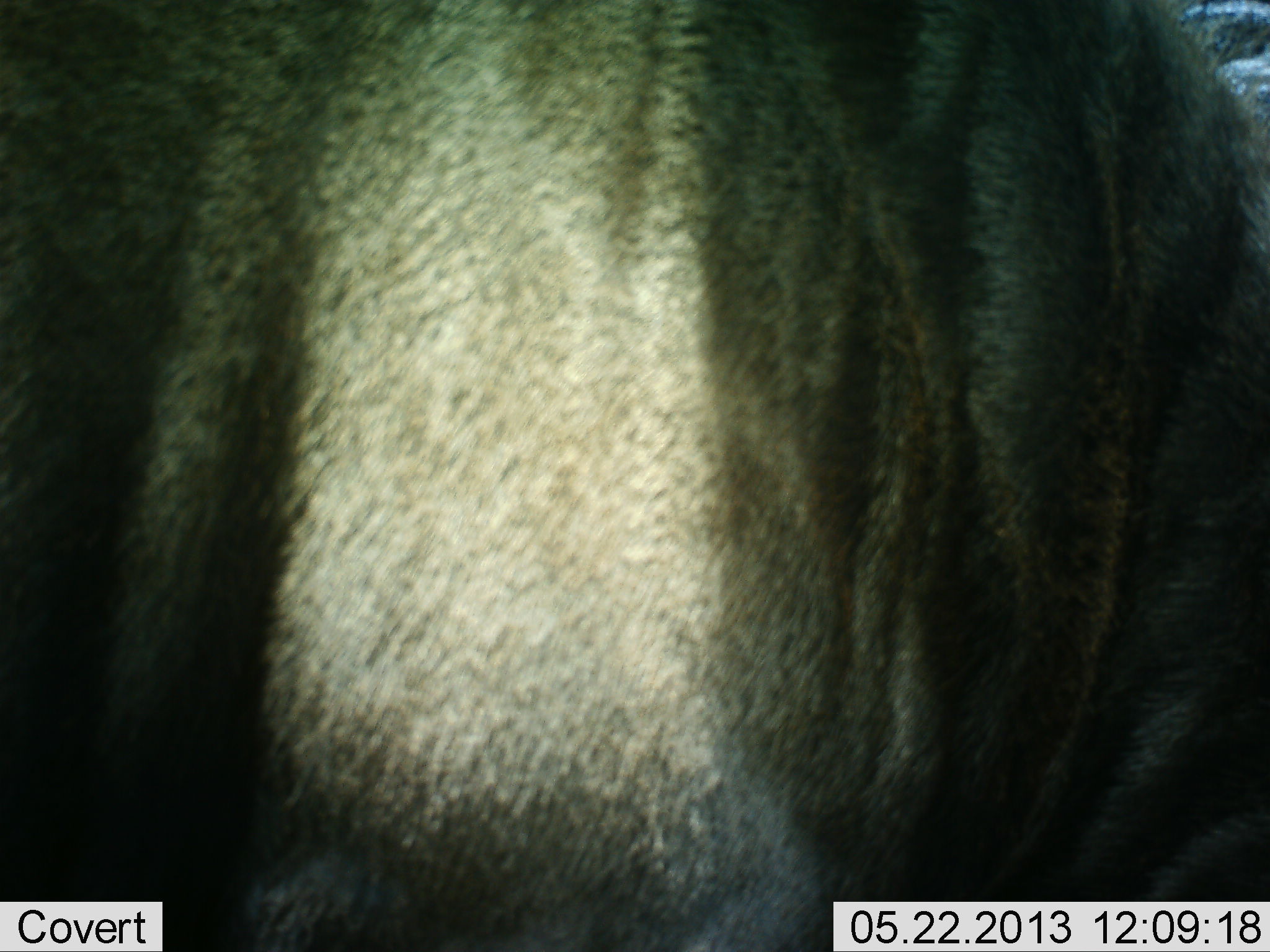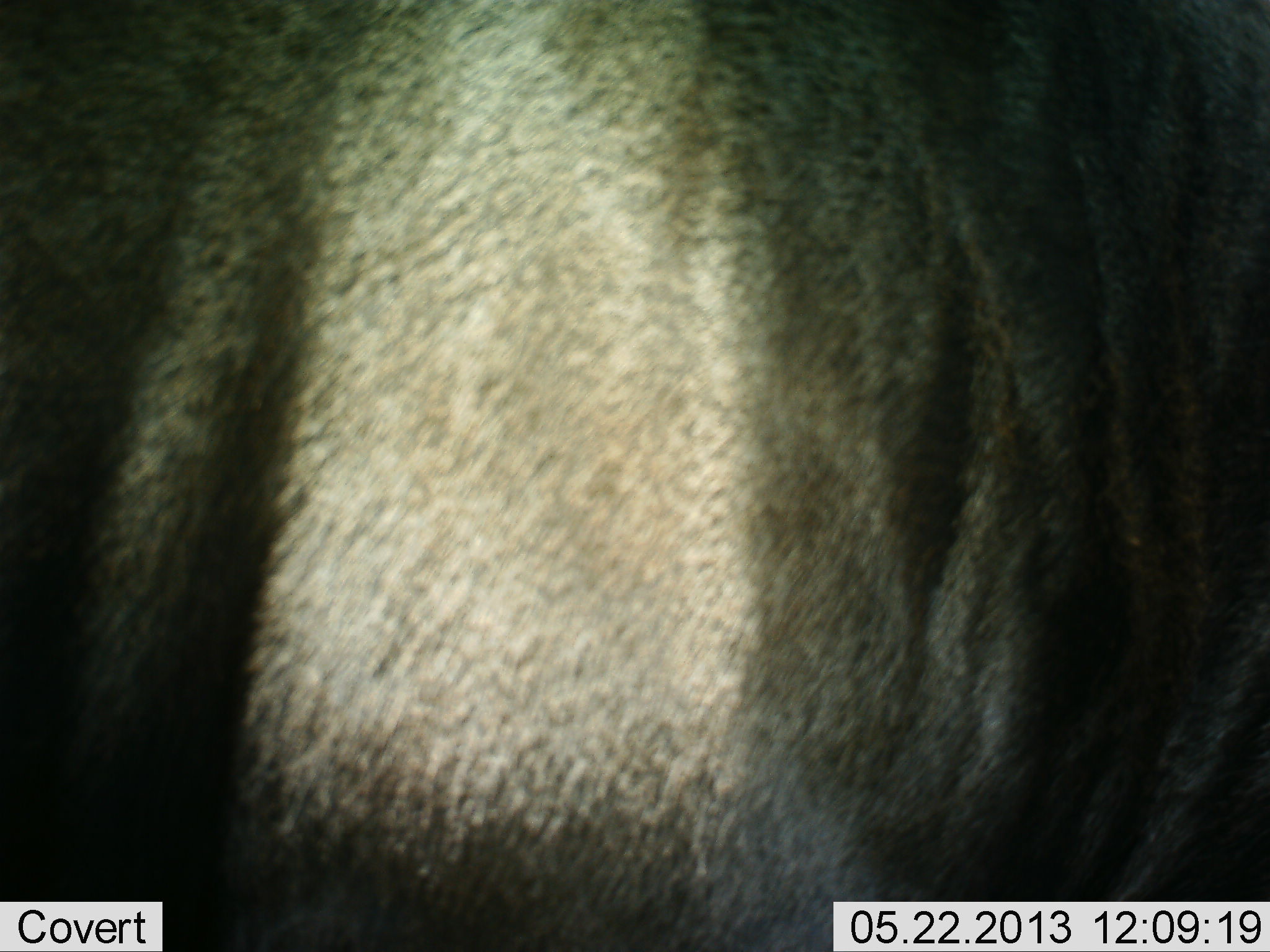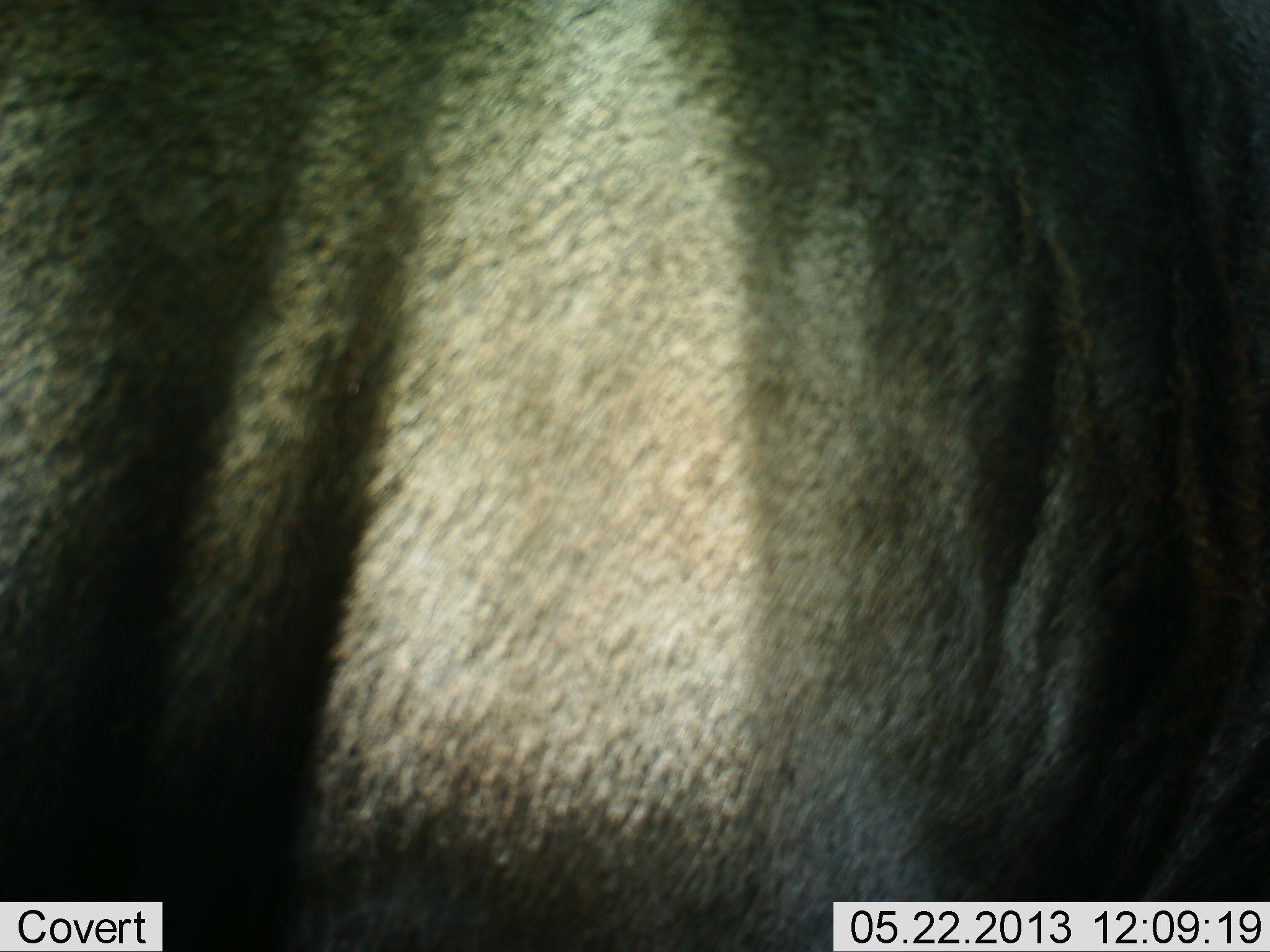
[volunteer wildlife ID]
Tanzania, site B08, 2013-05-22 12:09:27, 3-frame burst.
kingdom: Animalia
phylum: Chordata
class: Mammalia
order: Artiodactyla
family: Bovidae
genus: Connochaetes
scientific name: Connochaetes taurinus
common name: blue wildebeest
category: wildebeest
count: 1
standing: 100%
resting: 0%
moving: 0%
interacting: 0%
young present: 0%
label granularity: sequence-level